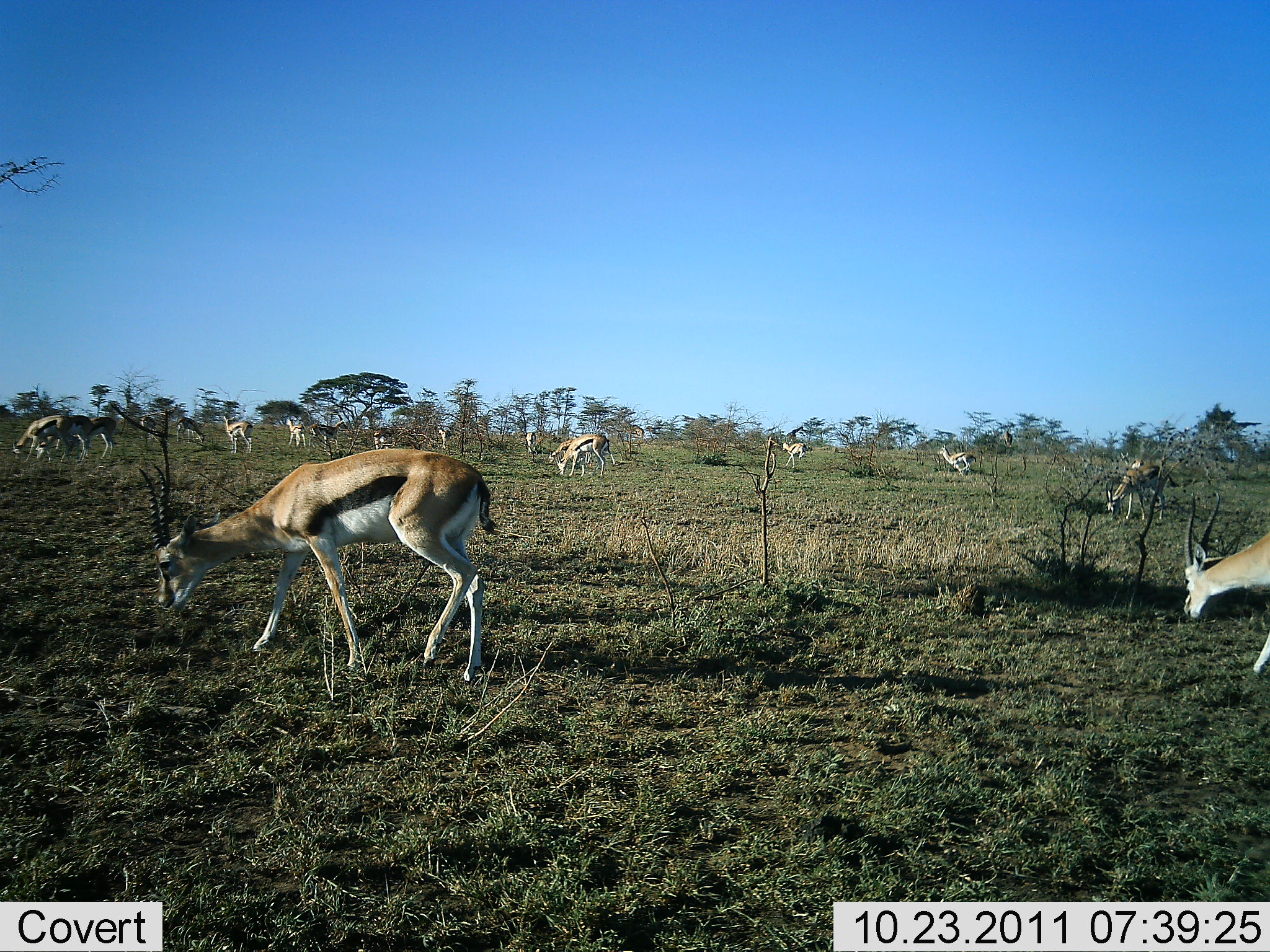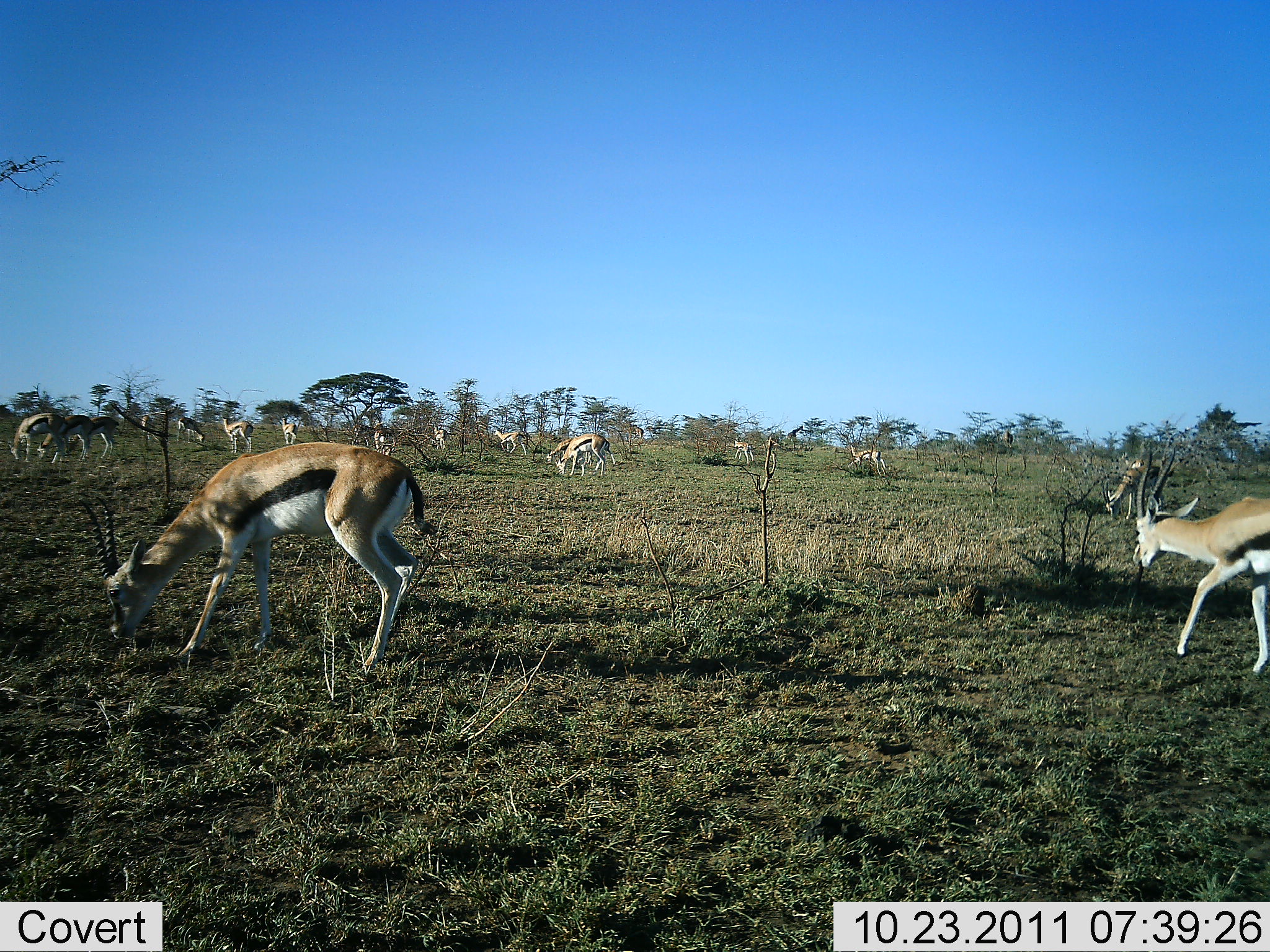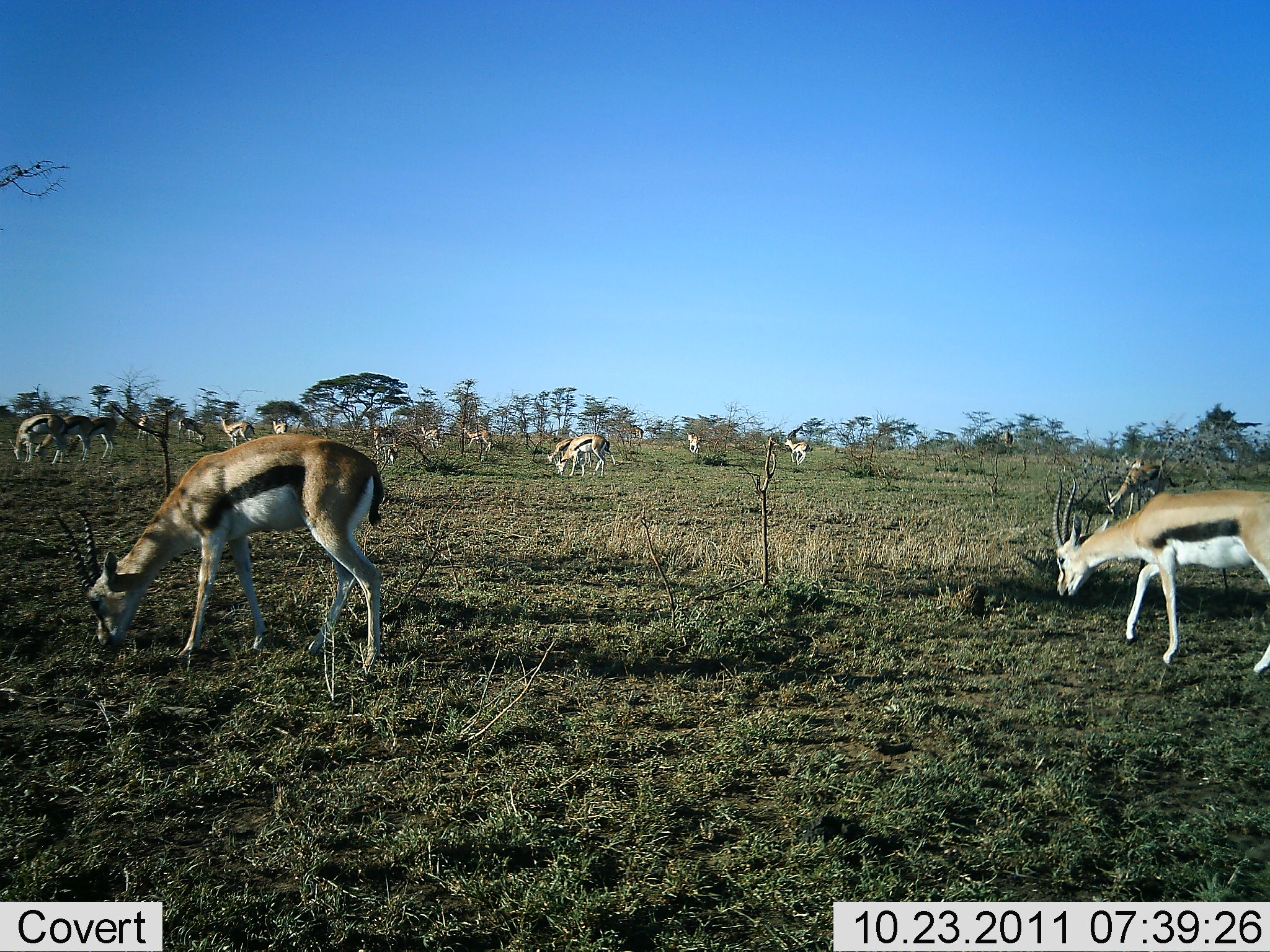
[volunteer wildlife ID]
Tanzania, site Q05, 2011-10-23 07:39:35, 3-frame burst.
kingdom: Animalia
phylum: Chordata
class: Mammalia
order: Artiodactyla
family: Bovidae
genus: Eudorcas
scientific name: Eudorcas thomsonii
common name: thomson's gazelle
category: gazellethomsons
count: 11-50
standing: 33%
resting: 0%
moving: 73%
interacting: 7%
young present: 7%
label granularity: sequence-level